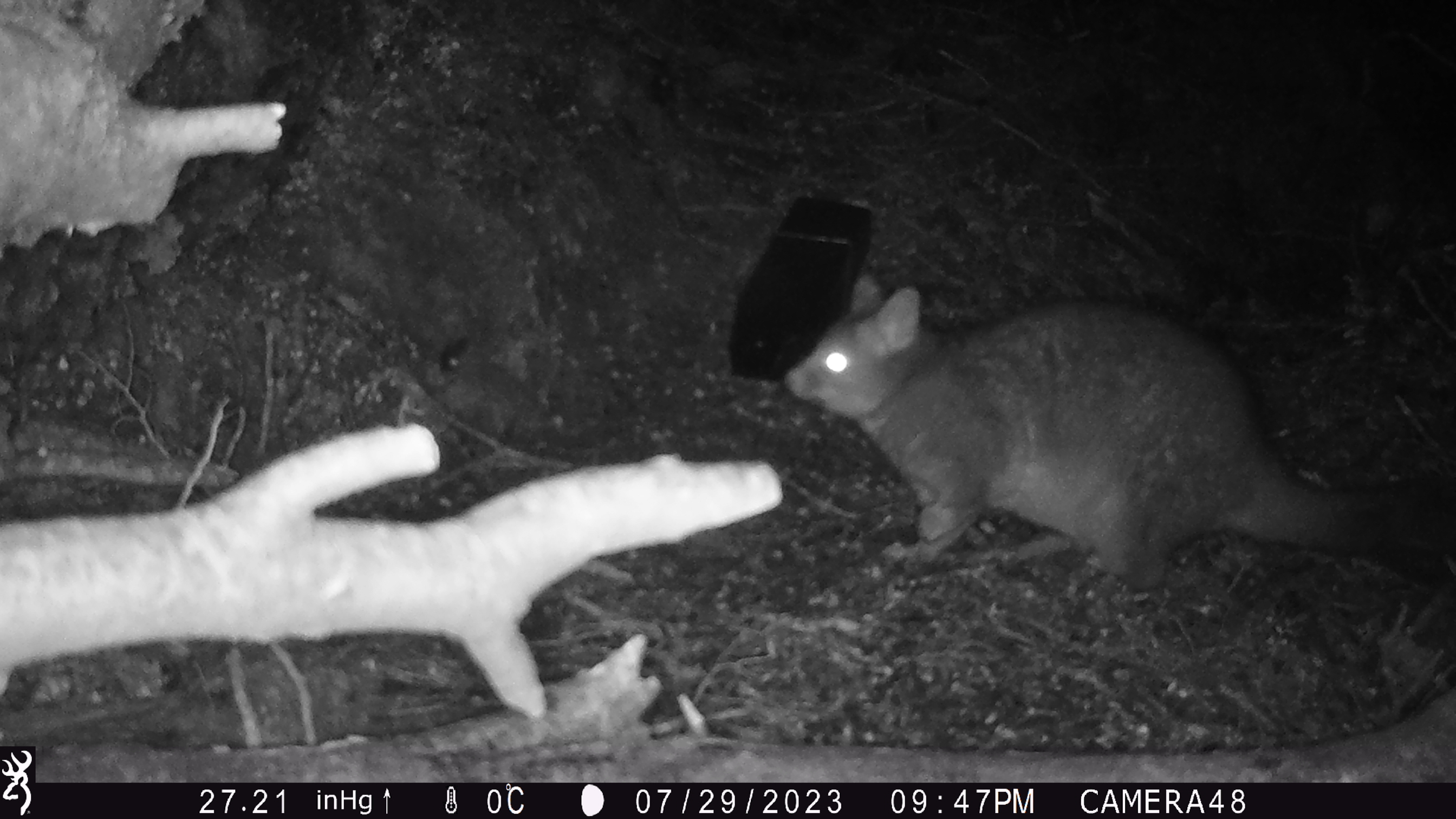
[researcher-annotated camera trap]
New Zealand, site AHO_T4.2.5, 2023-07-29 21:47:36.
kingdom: Animalia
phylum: Chordata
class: Mammalia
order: Carnivora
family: Mustelidae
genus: Mustela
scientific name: Mustela erminea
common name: stoat